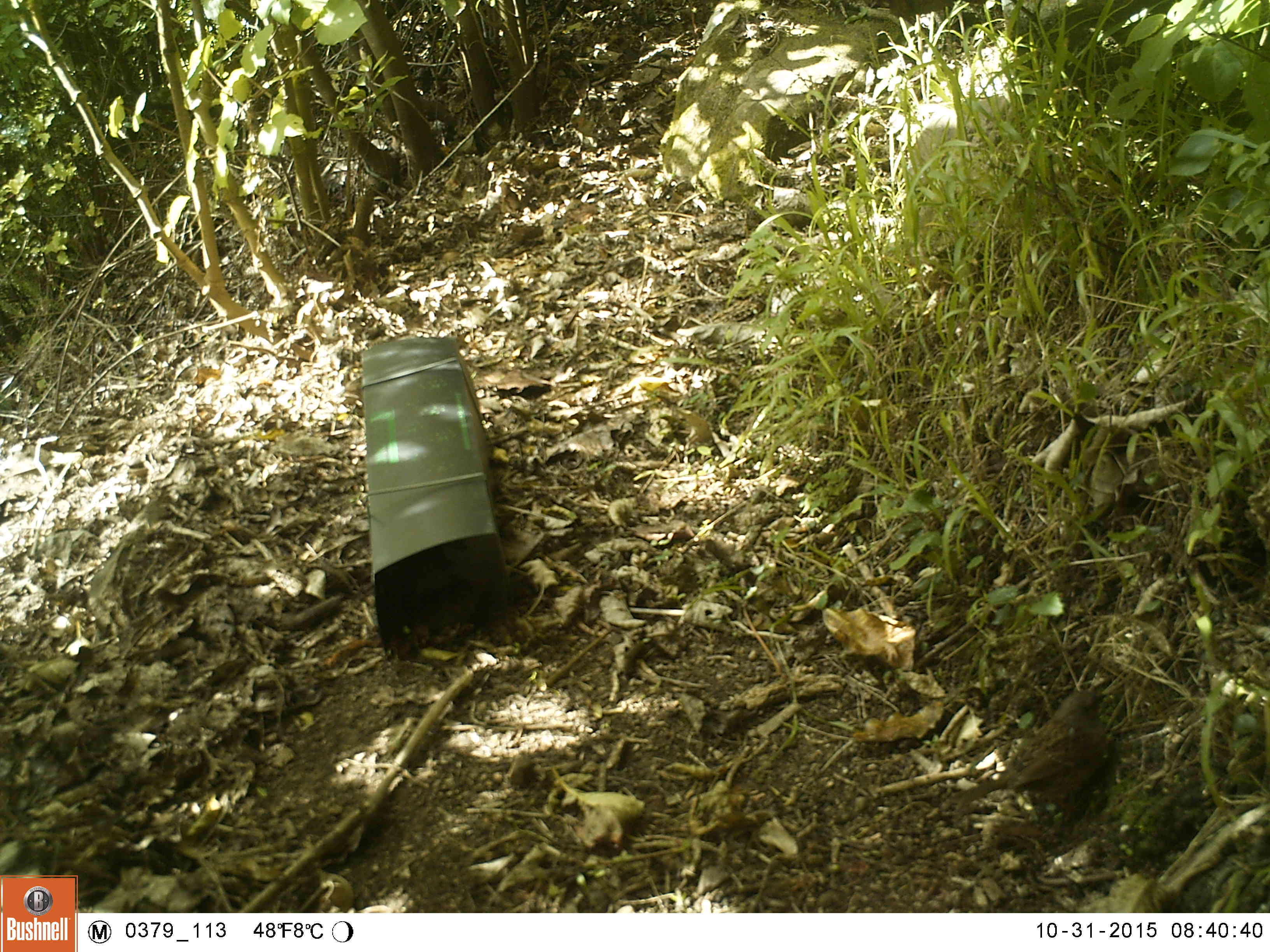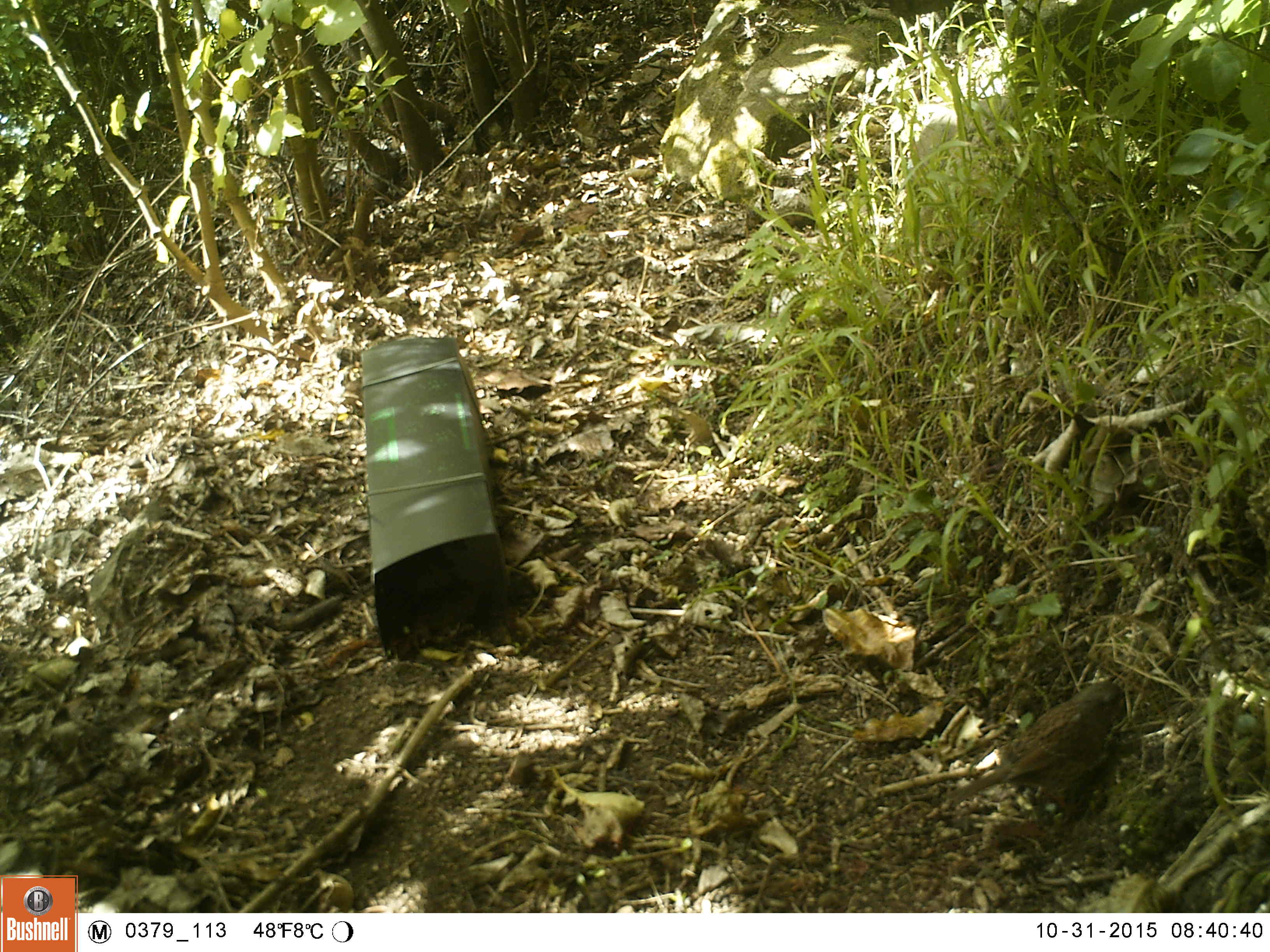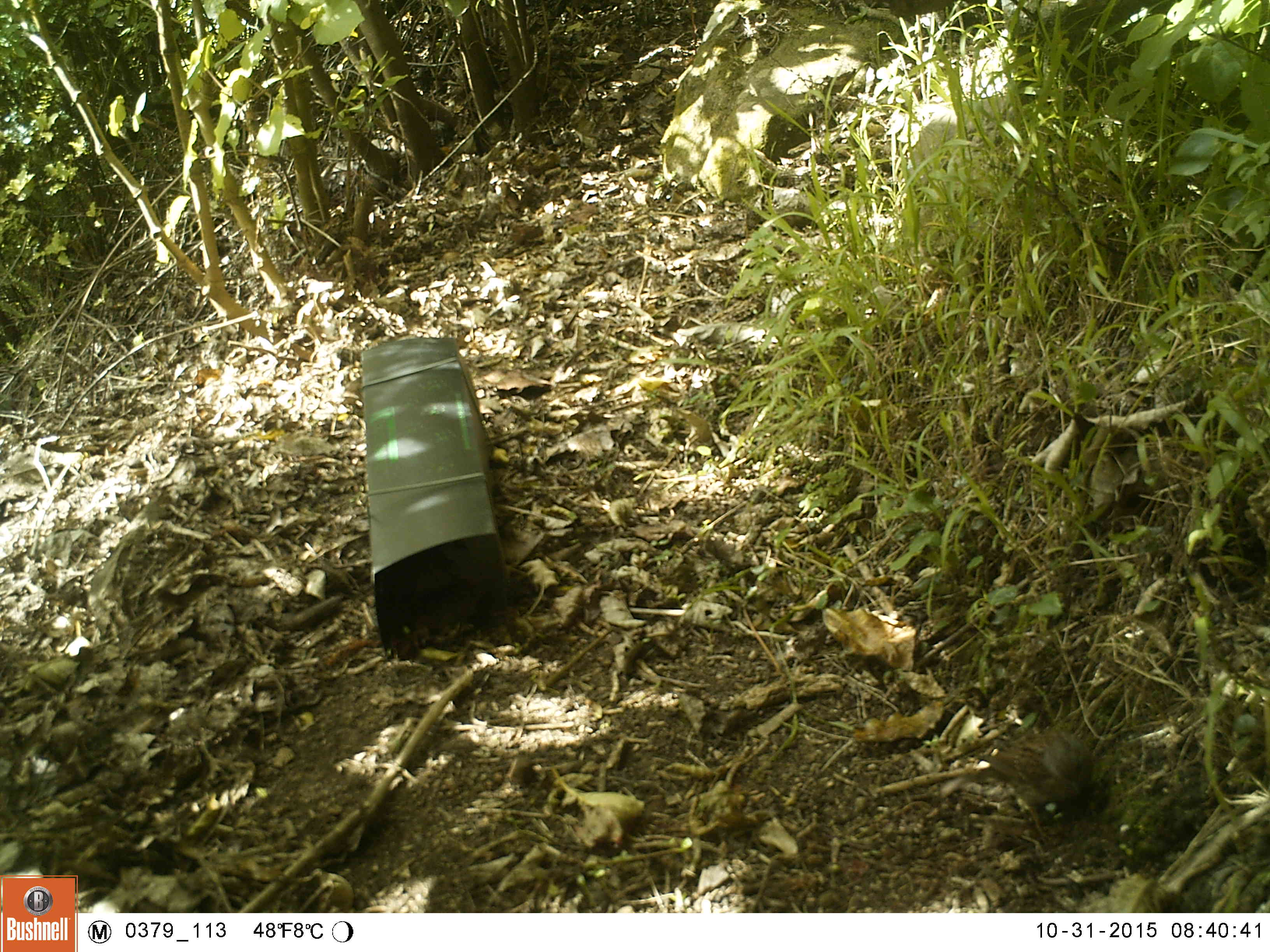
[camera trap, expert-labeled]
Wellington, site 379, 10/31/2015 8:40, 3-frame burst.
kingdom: Animalia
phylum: Chordata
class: Aves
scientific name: Aves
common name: bird